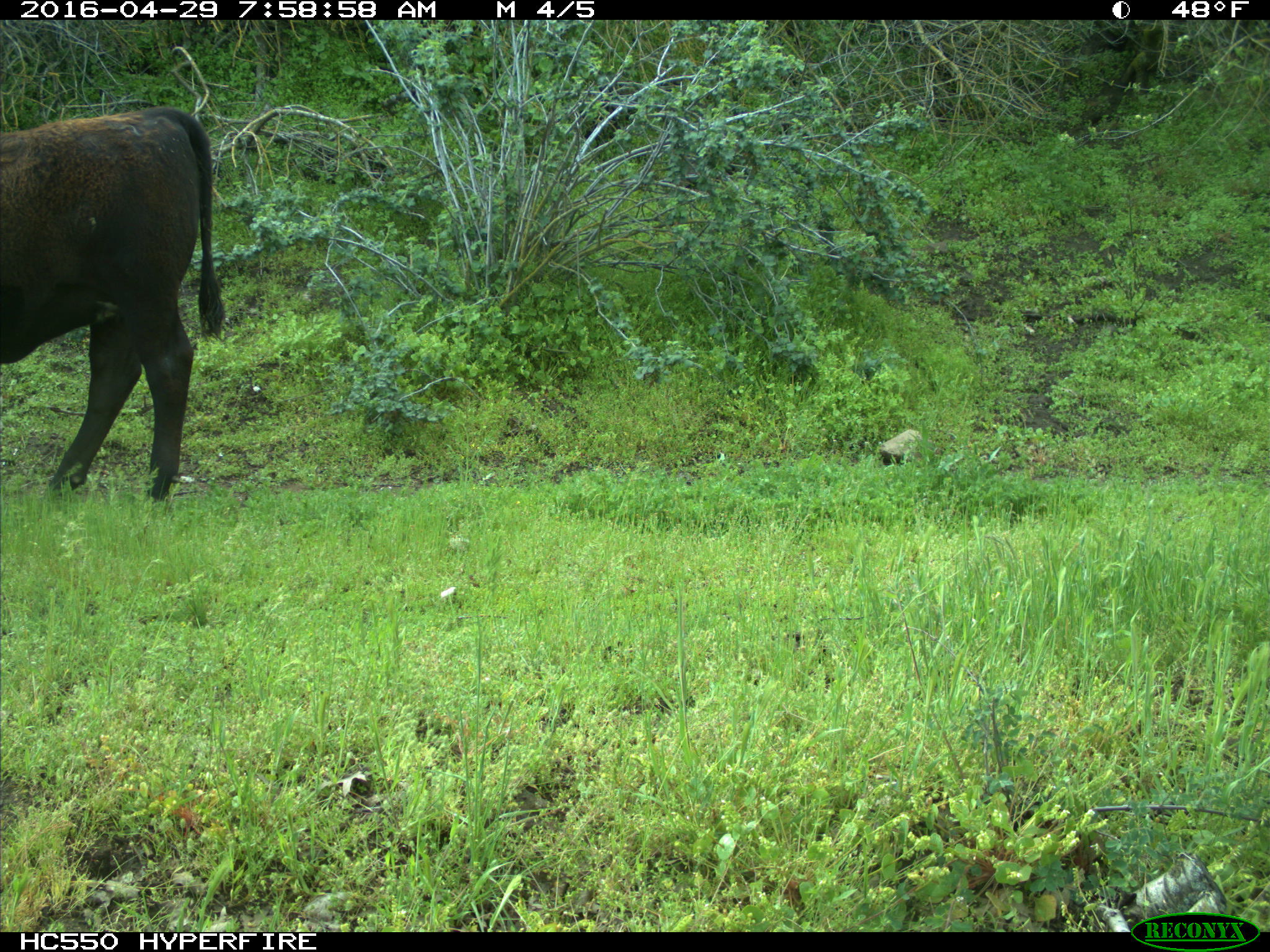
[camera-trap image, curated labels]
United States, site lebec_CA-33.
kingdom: Animalia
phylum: Chordata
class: Mammalia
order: Artiodactyla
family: Bovidae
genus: Bos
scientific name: Bos taurus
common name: domestic cow